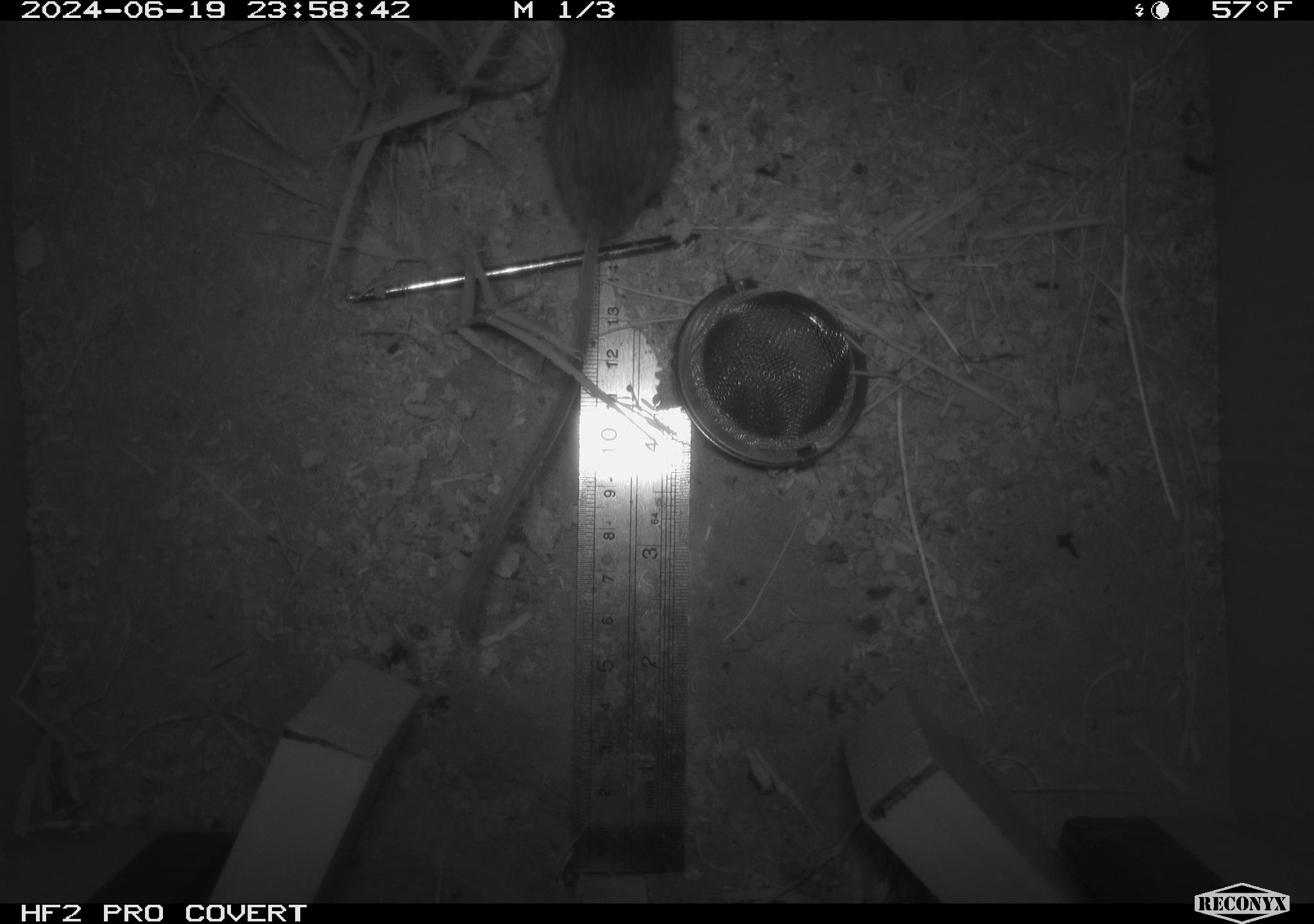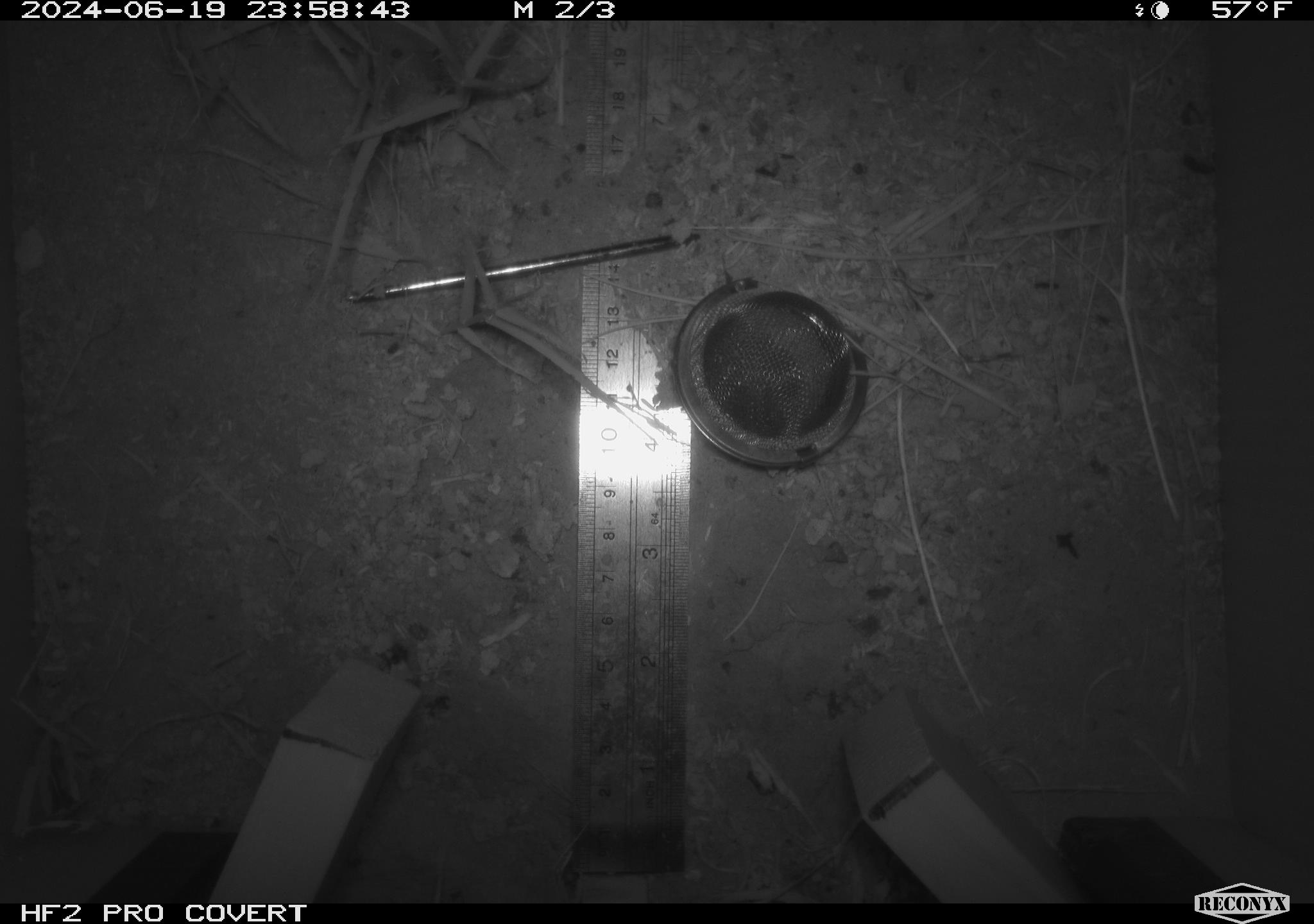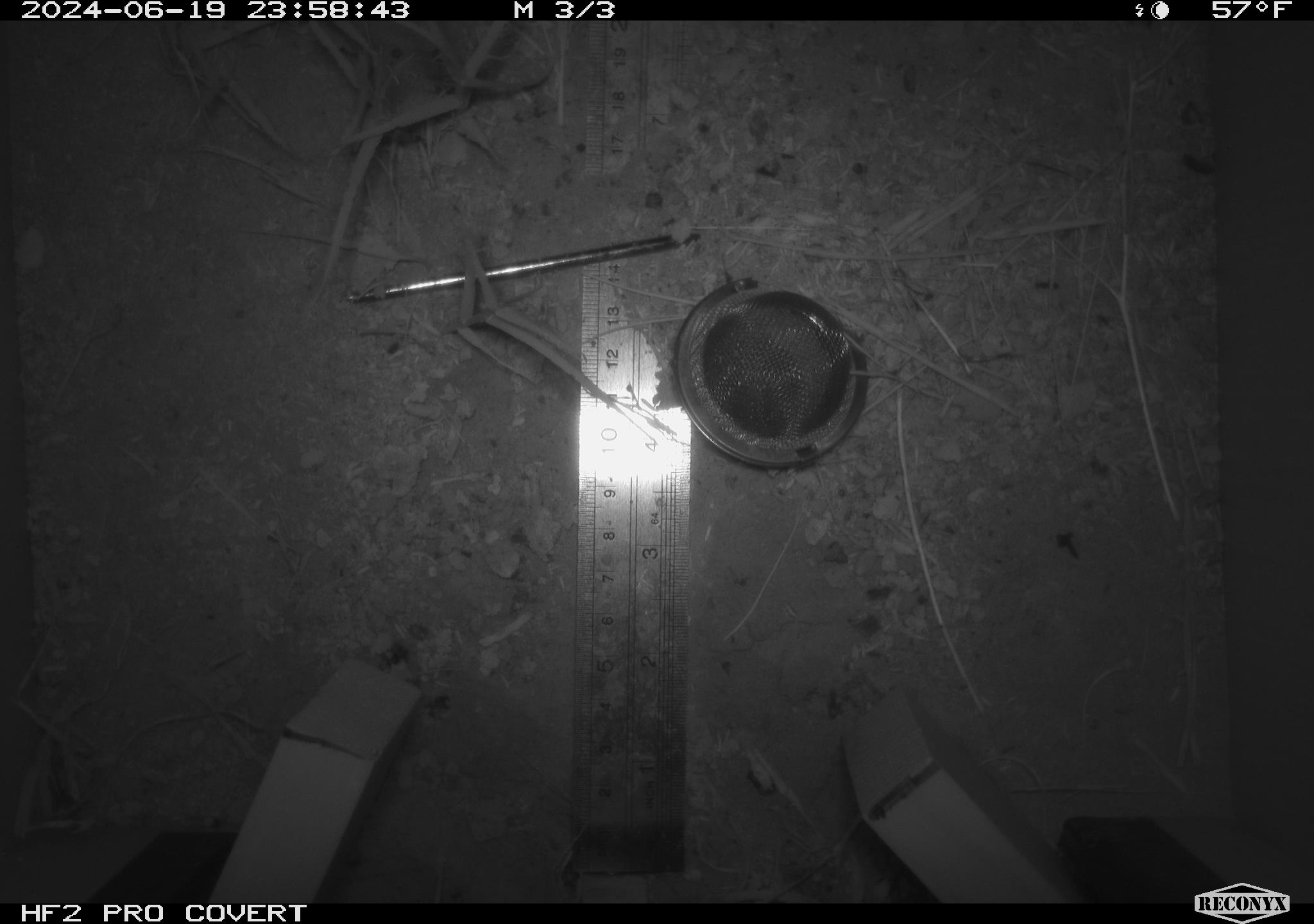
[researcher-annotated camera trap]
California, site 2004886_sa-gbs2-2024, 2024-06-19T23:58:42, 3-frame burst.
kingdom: Animalia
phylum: Chordata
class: Mammalia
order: Rodentia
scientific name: Rodentia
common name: mouse species